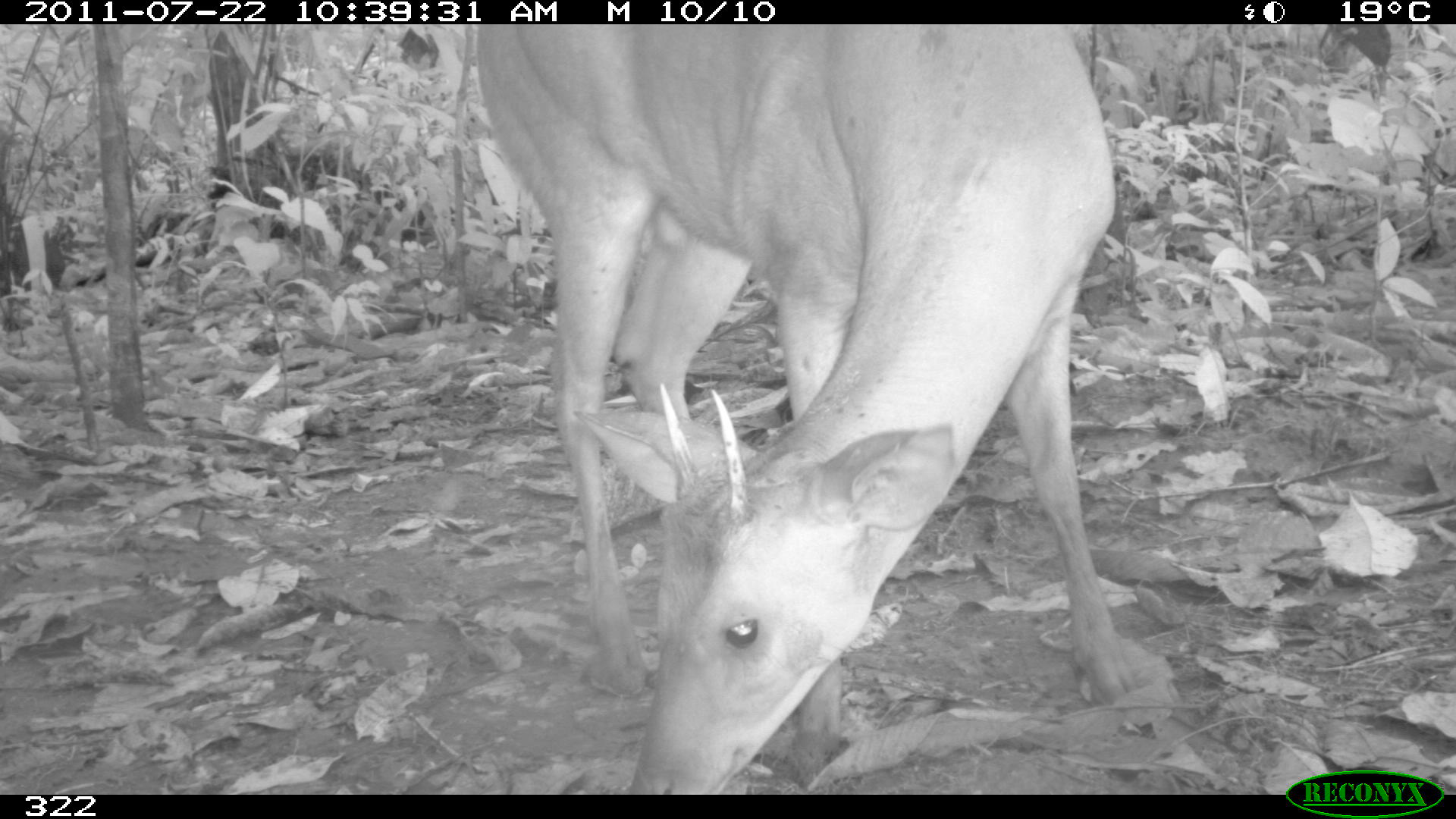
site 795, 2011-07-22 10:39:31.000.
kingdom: Animalia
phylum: Chordata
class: Mammalia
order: Artiodactyla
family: Cervidae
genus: Mazama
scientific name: Mazama americana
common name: red brocket